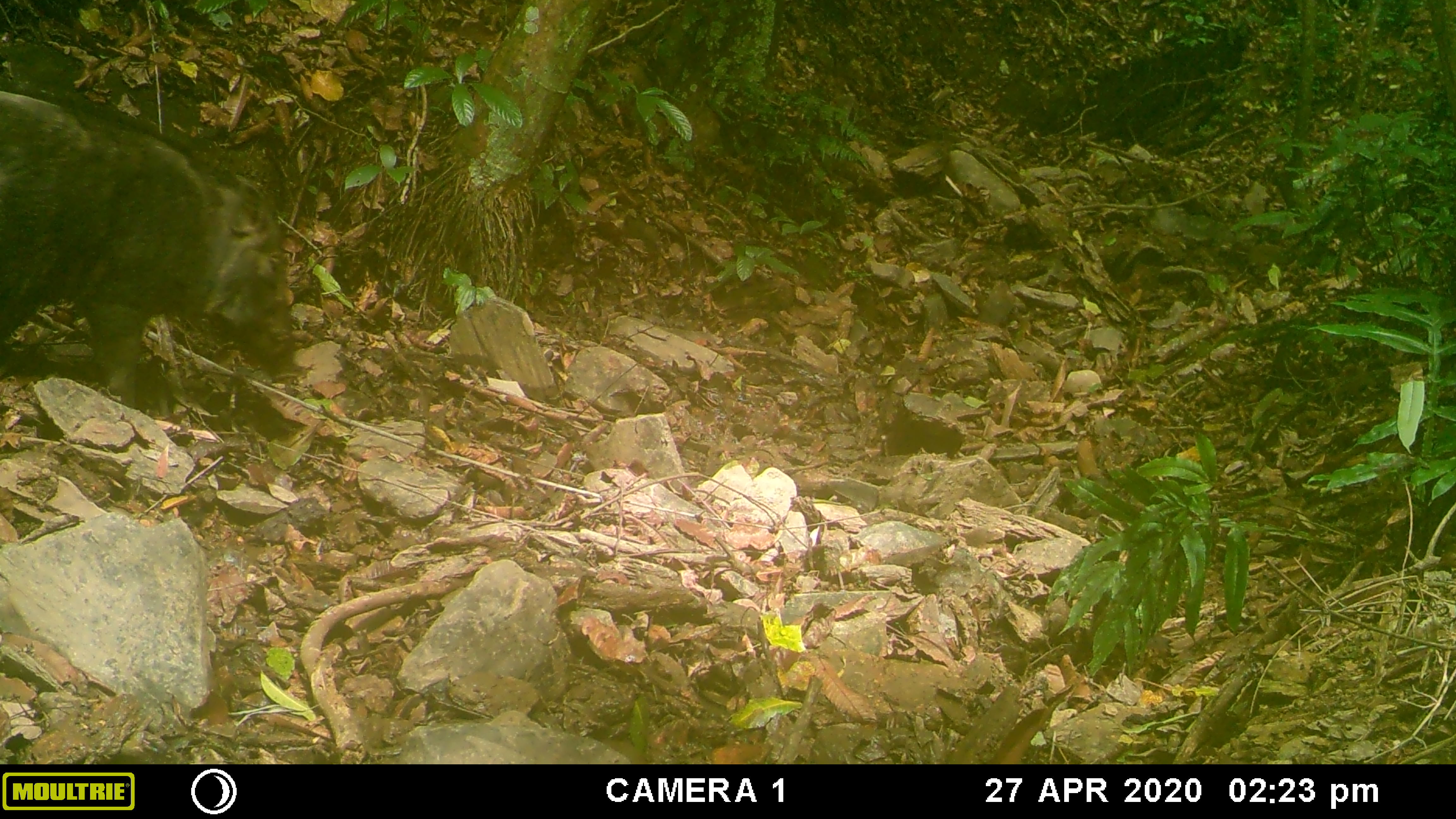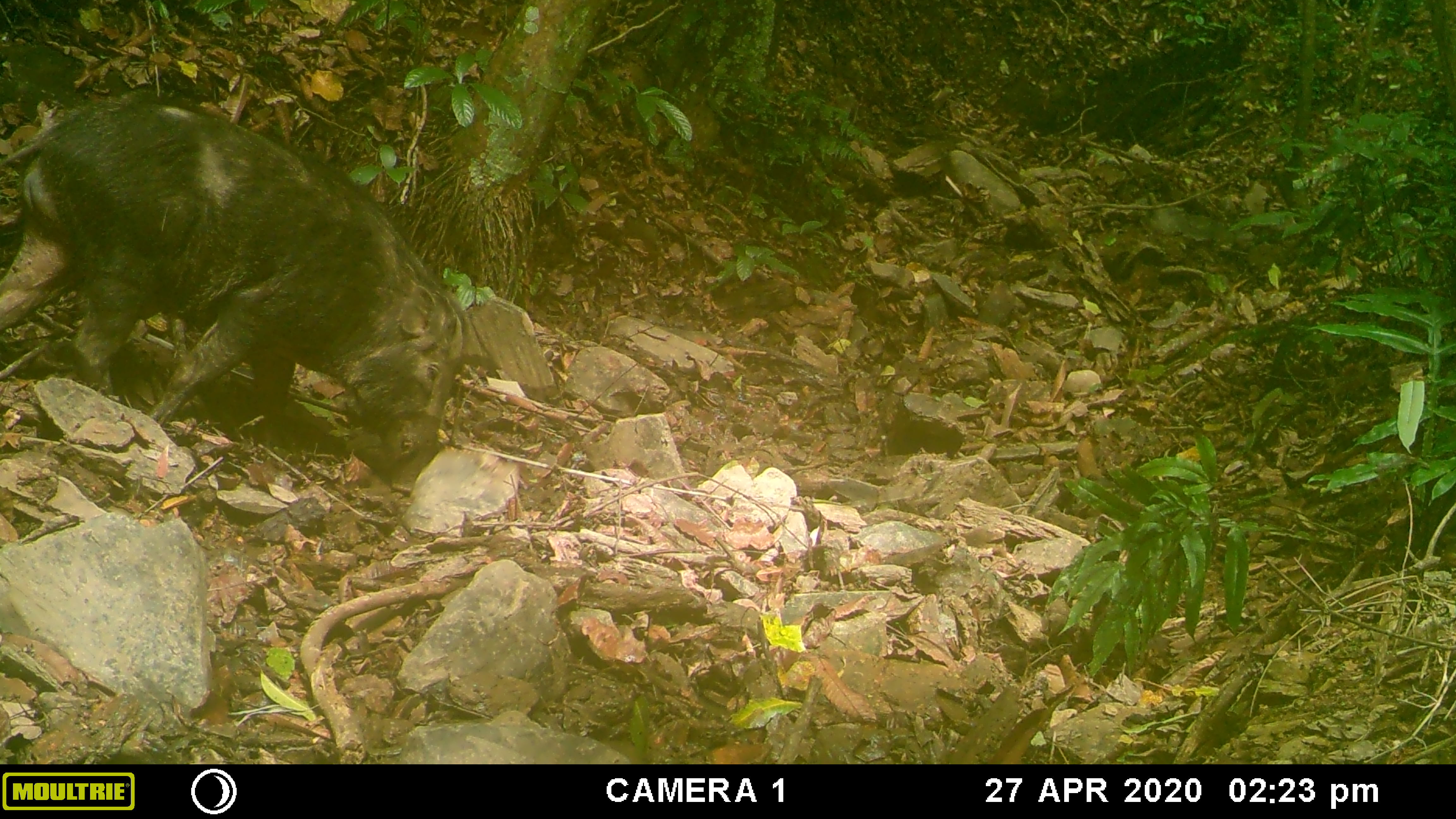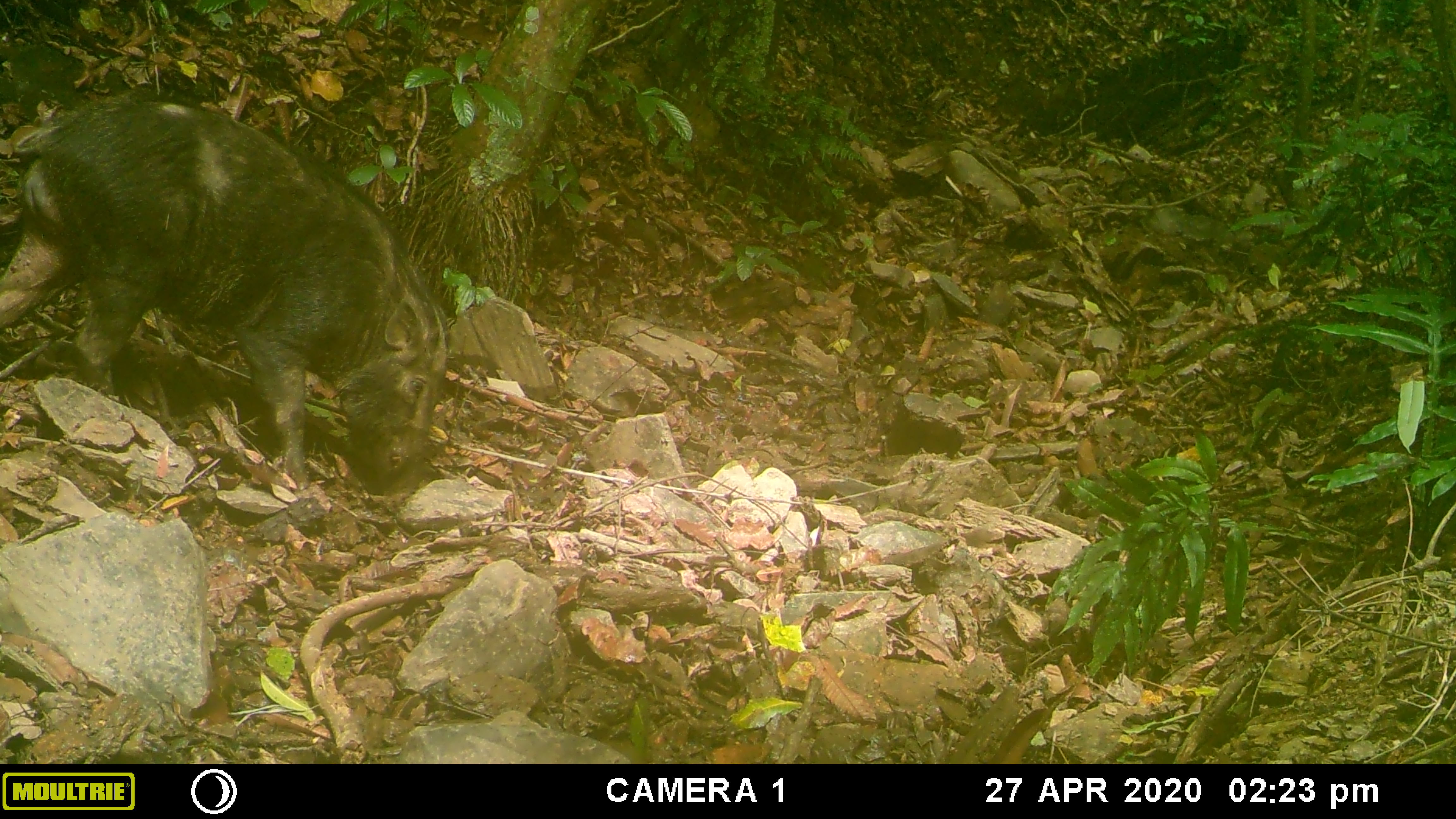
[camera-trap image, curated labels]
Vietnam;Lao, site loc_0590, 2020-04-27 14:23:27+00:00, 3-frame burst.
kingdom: Animalia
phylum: Chordata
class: Mammalia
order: Artiodactyla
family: Suidae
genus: Sus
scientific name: Sus scrofa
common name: eurasian wild pig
Eurasian wild pig (Sus scrofa). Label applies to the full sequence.